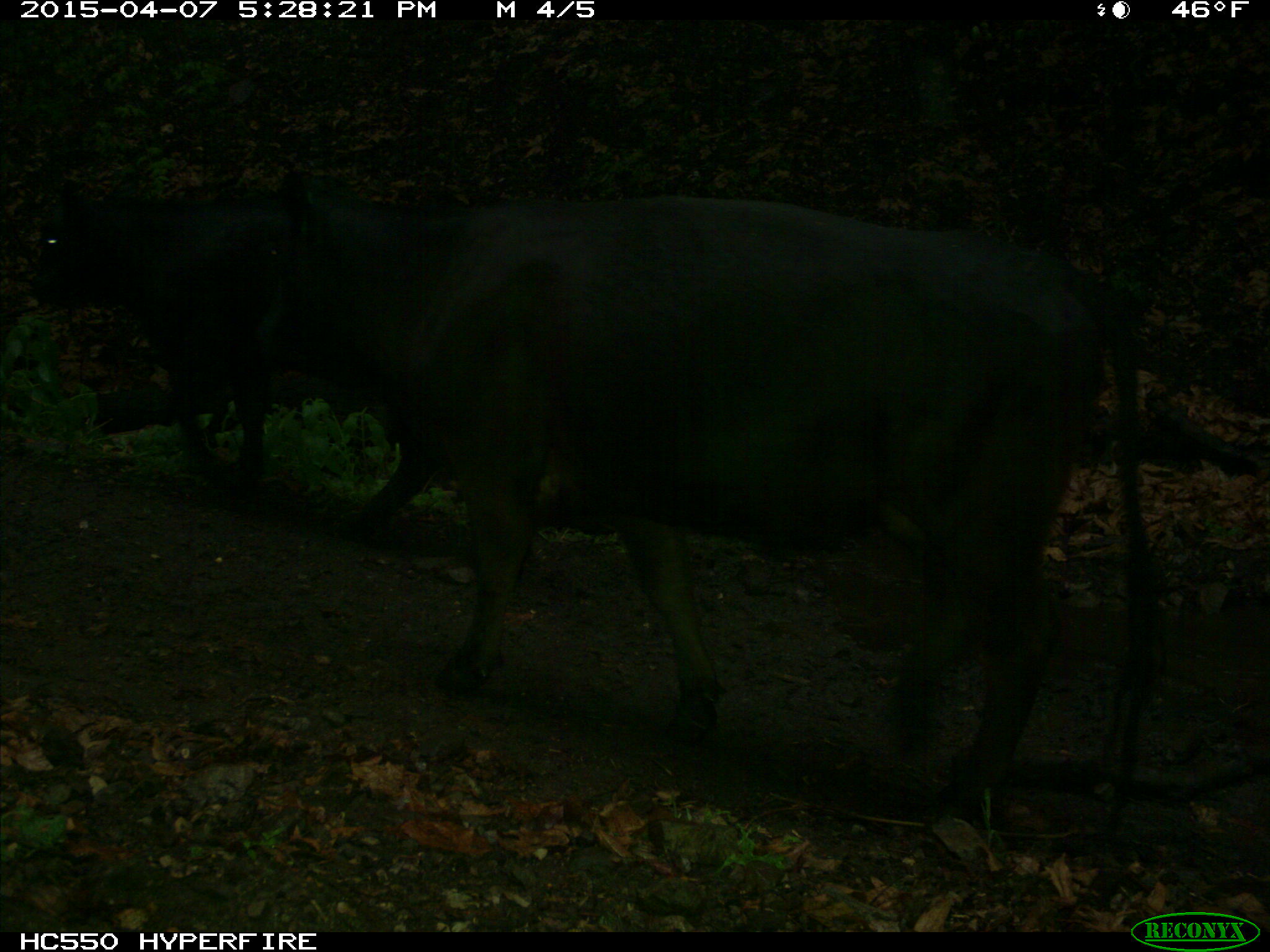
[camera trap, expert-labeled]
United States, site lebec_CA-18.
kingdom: Animalia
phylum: Chordata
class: Mammalia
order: Artiodactyla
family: Bovidae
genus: Bos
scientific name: Bos taurus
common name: domestic cow